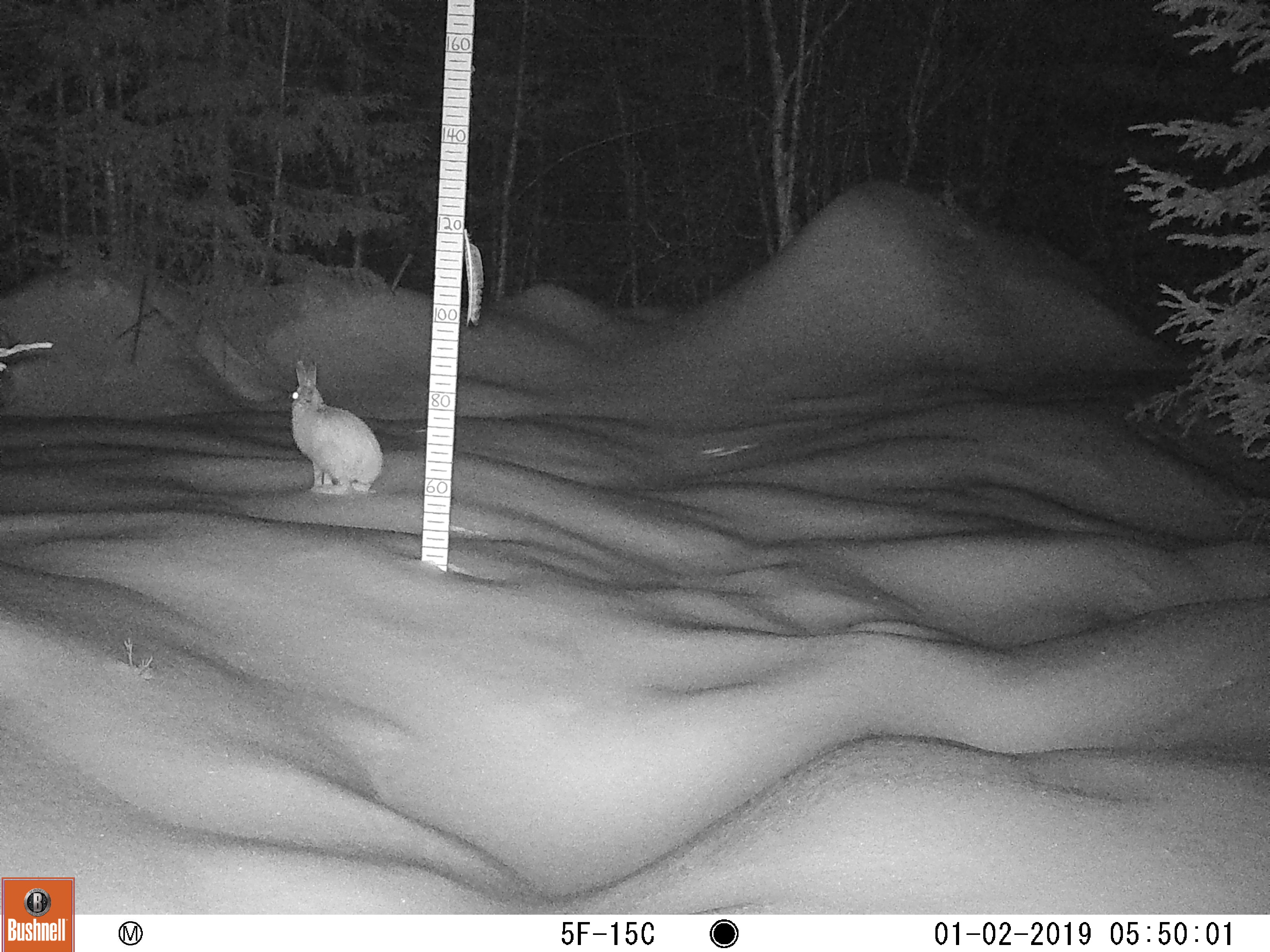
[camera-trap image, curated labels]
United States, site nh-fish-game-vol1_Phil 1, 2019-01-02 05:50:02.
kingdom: Animalia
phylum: Chordata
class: Mammalia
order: Lagomorpha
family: Leporidae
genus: Lepus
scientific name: Lepus americanus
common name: snowshoe hare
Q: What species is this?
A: Snowshoe hare (Lepus americanus).